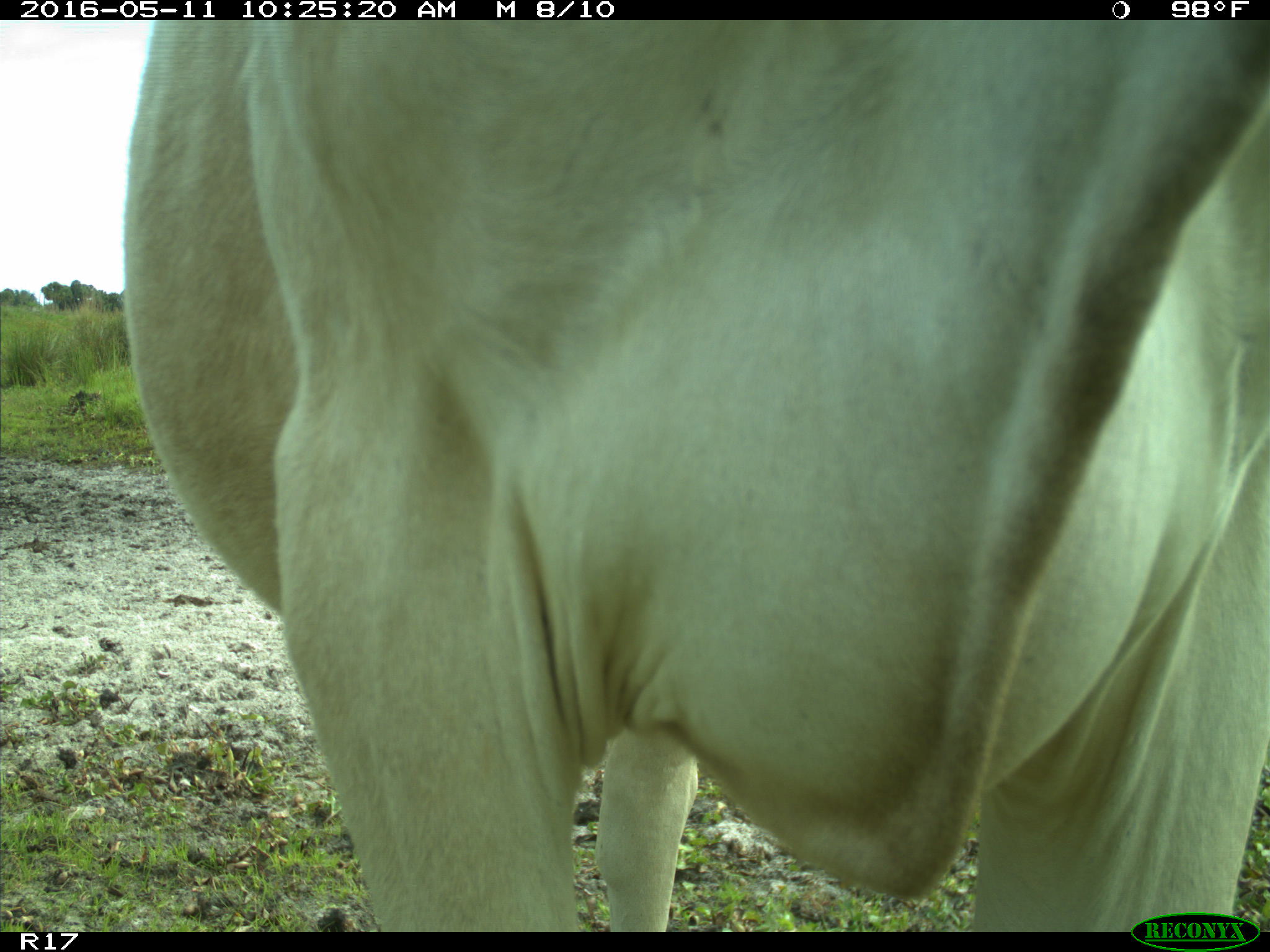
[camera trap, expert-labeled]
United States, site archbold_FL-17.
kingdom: Animalia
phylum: Chordata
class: Mammalia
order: Artiodactyla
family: Bovidae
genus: Bos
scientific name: Bos taurus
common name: domestic cow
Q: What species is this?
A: Bos taurus (domestic cow).